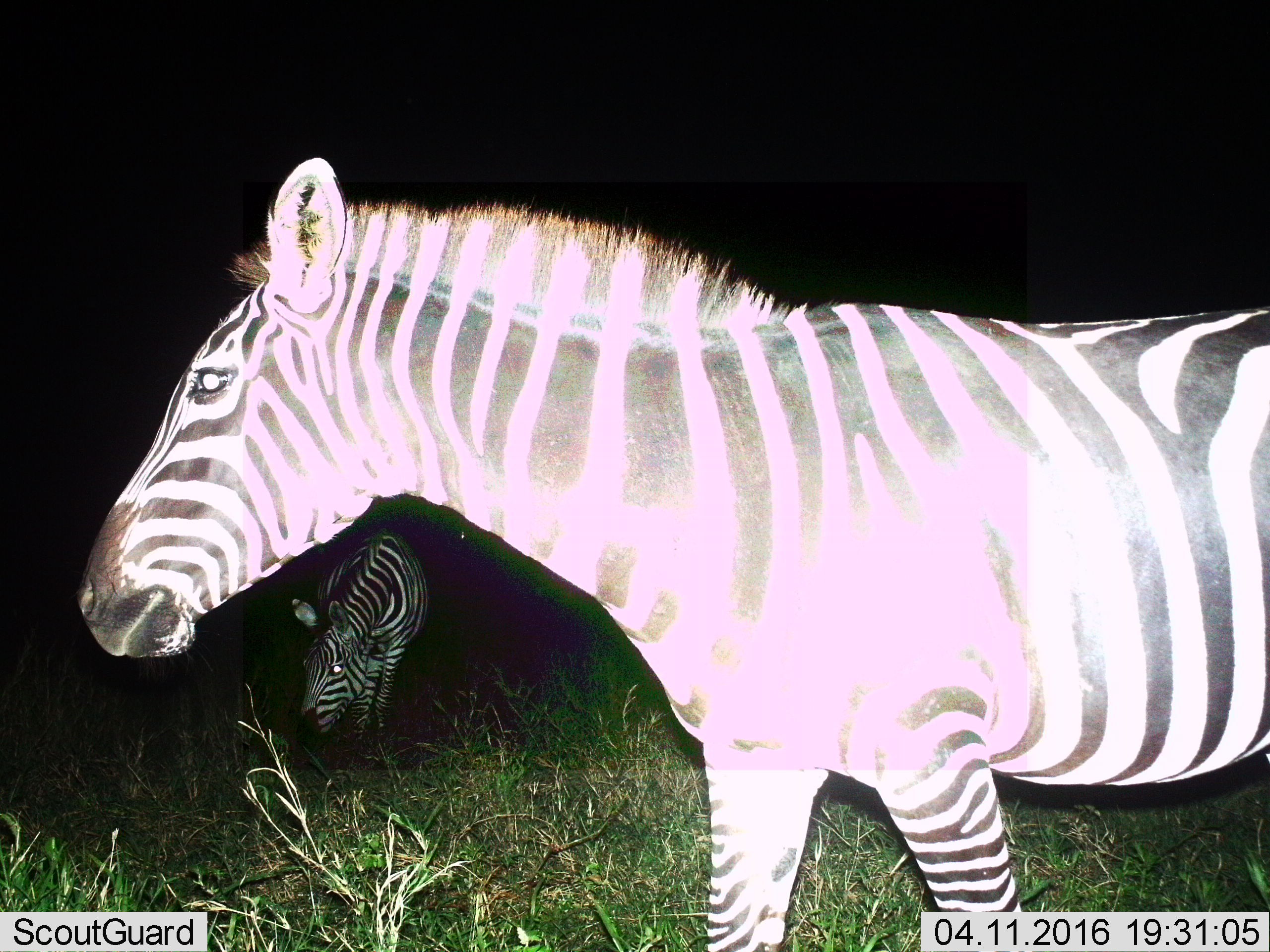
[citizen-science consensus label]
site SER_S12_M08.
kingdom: Animalia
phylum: Chordata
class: Mammalia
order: Perissodactyla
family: Equidae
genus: Equus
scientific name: Equus quagga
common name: plains zebra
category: zebraplains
Zebraplains (plains zebra) (Equus quagga), count 2. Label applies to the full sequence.